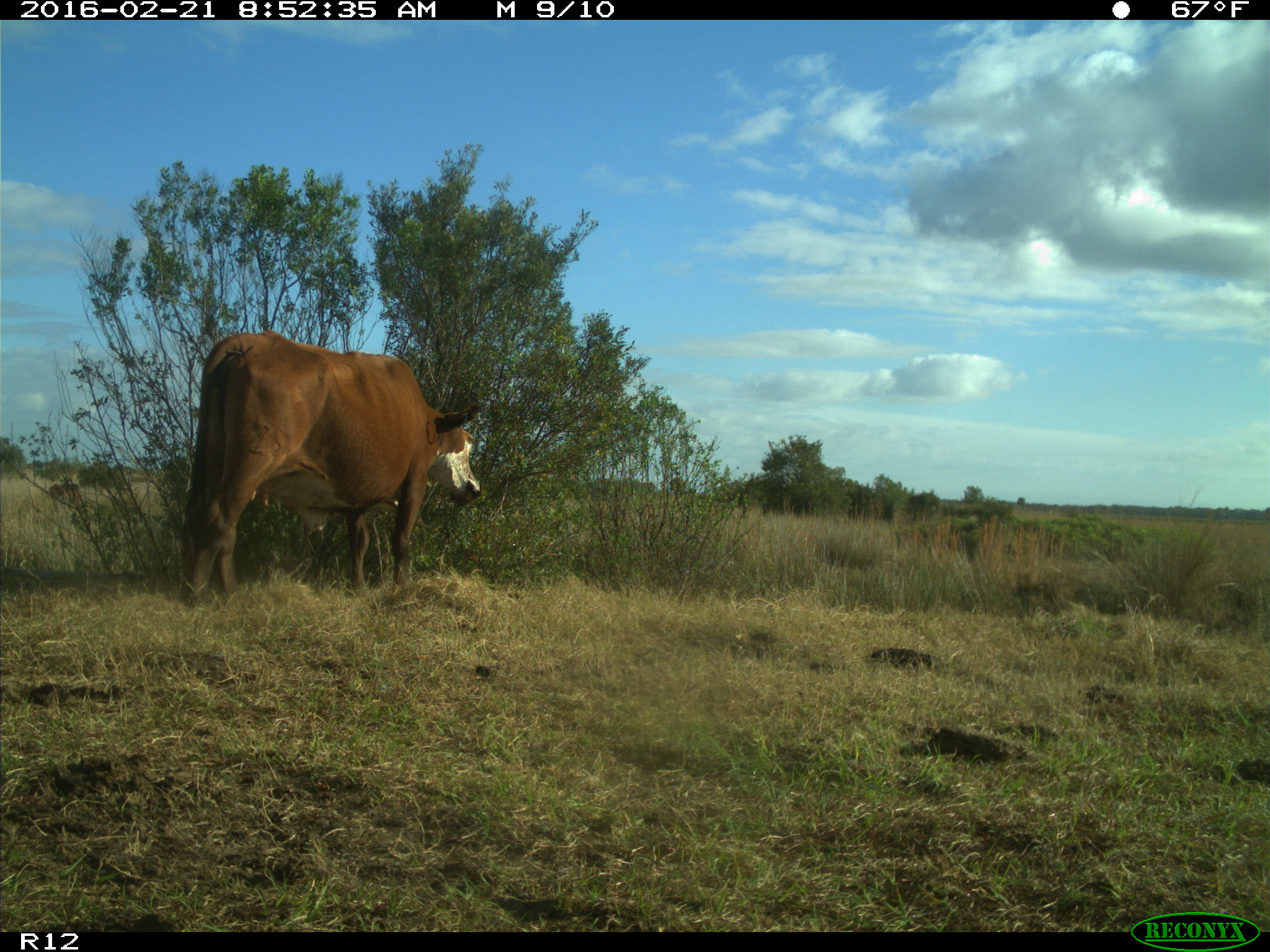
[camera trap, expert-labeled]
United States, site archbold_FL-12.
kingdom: Animalia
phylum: Chordata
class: Mammalia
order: Artiodactyla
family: Bovidae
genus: Bos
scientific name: Bos taurus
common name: domestic cow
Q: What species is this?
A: Bos taurus (domestic cow).